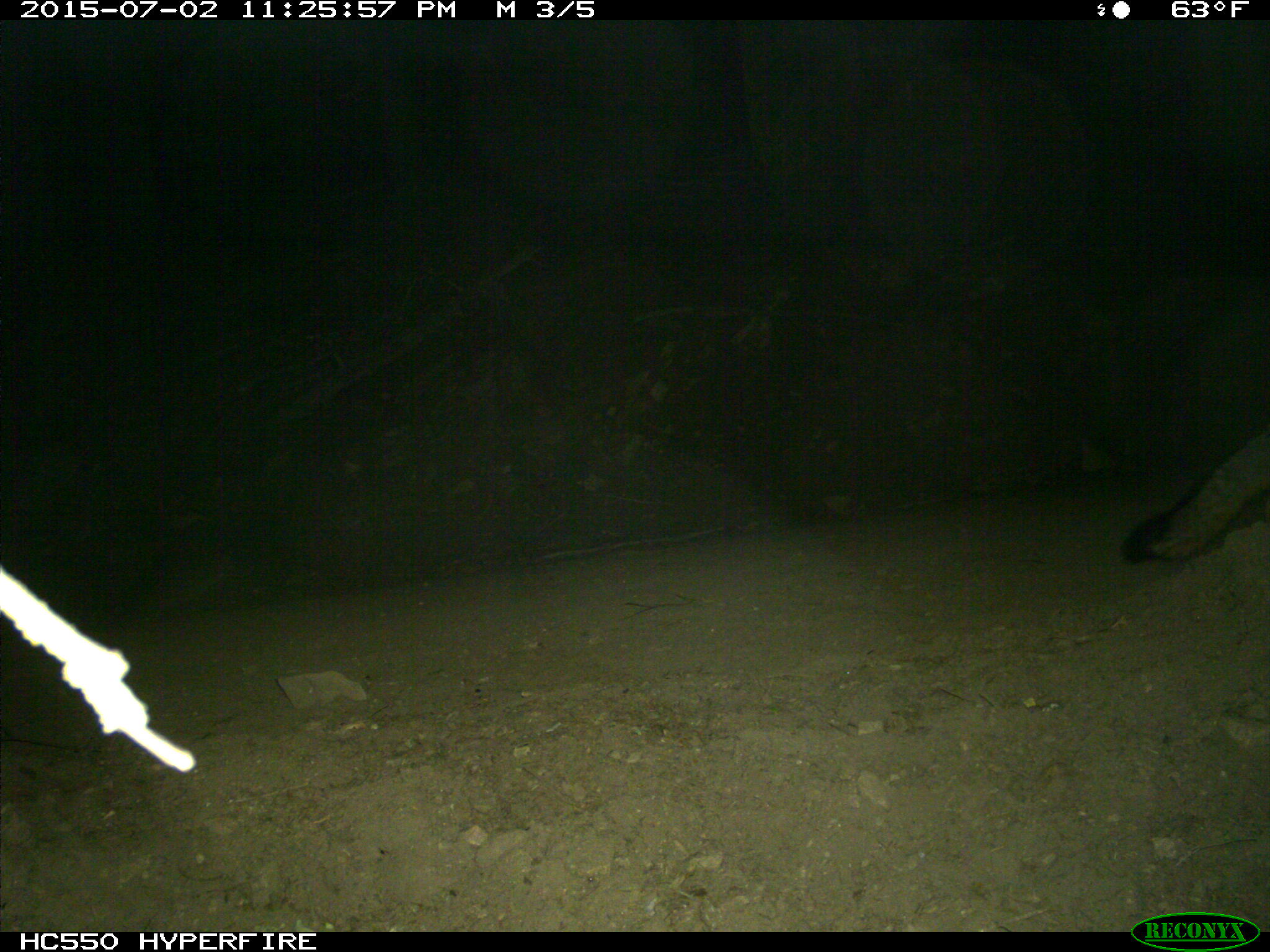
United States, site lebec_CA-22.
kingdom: Animalia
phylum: Chordata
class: Mammalia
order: Carnivora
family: Canidae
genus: Urocyon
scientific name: Urocyon cinereoargenteus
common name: gray fox